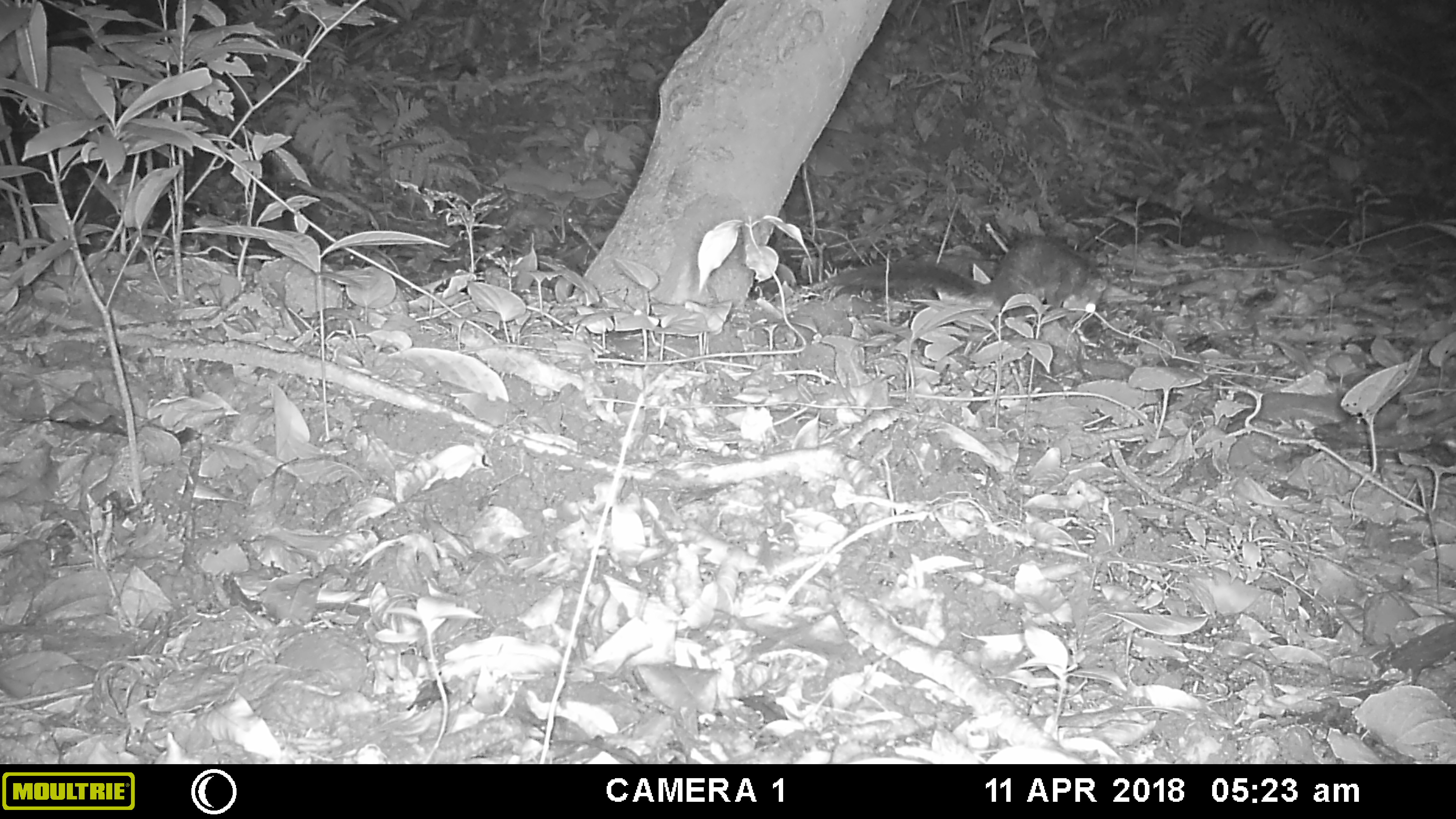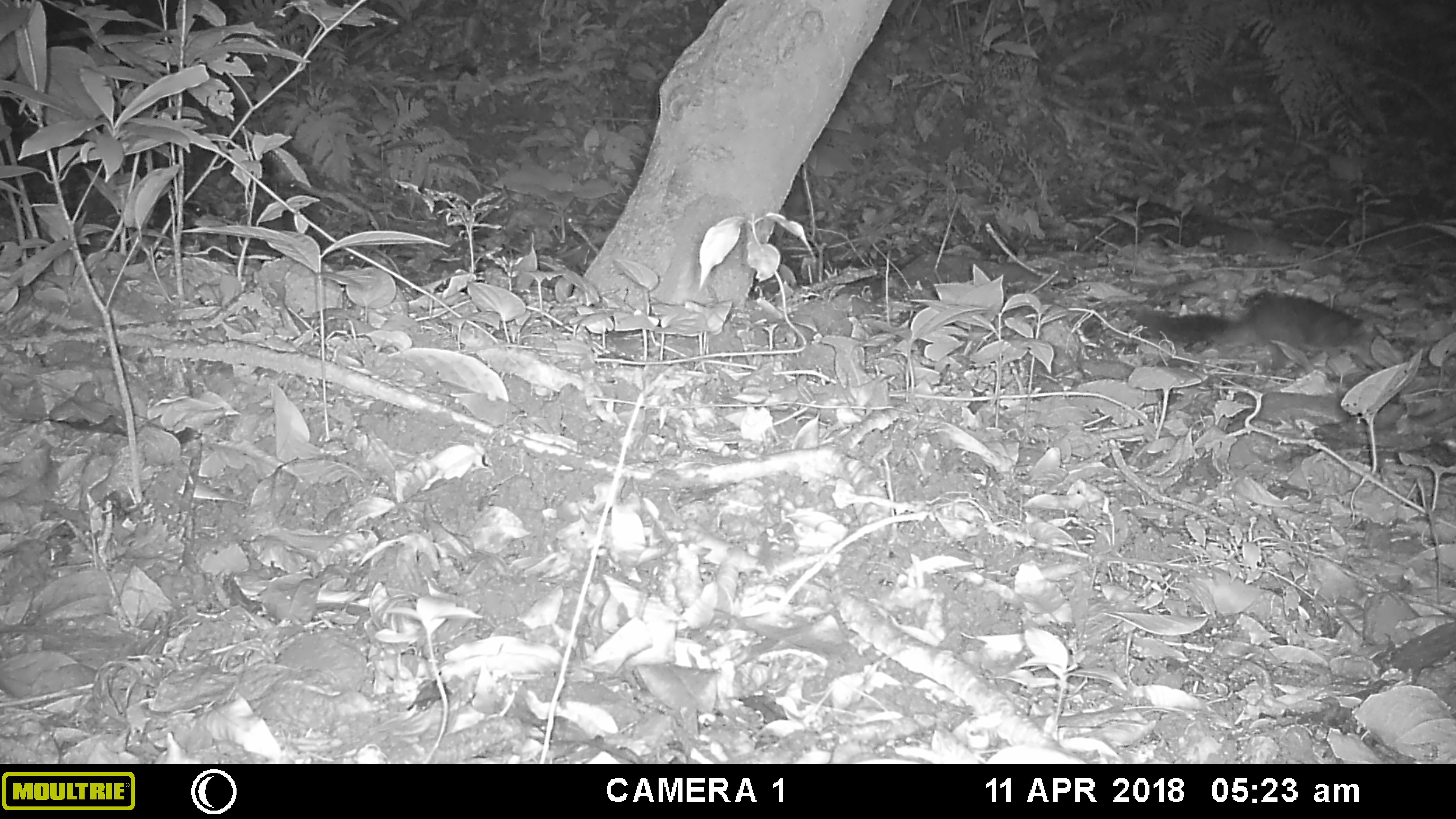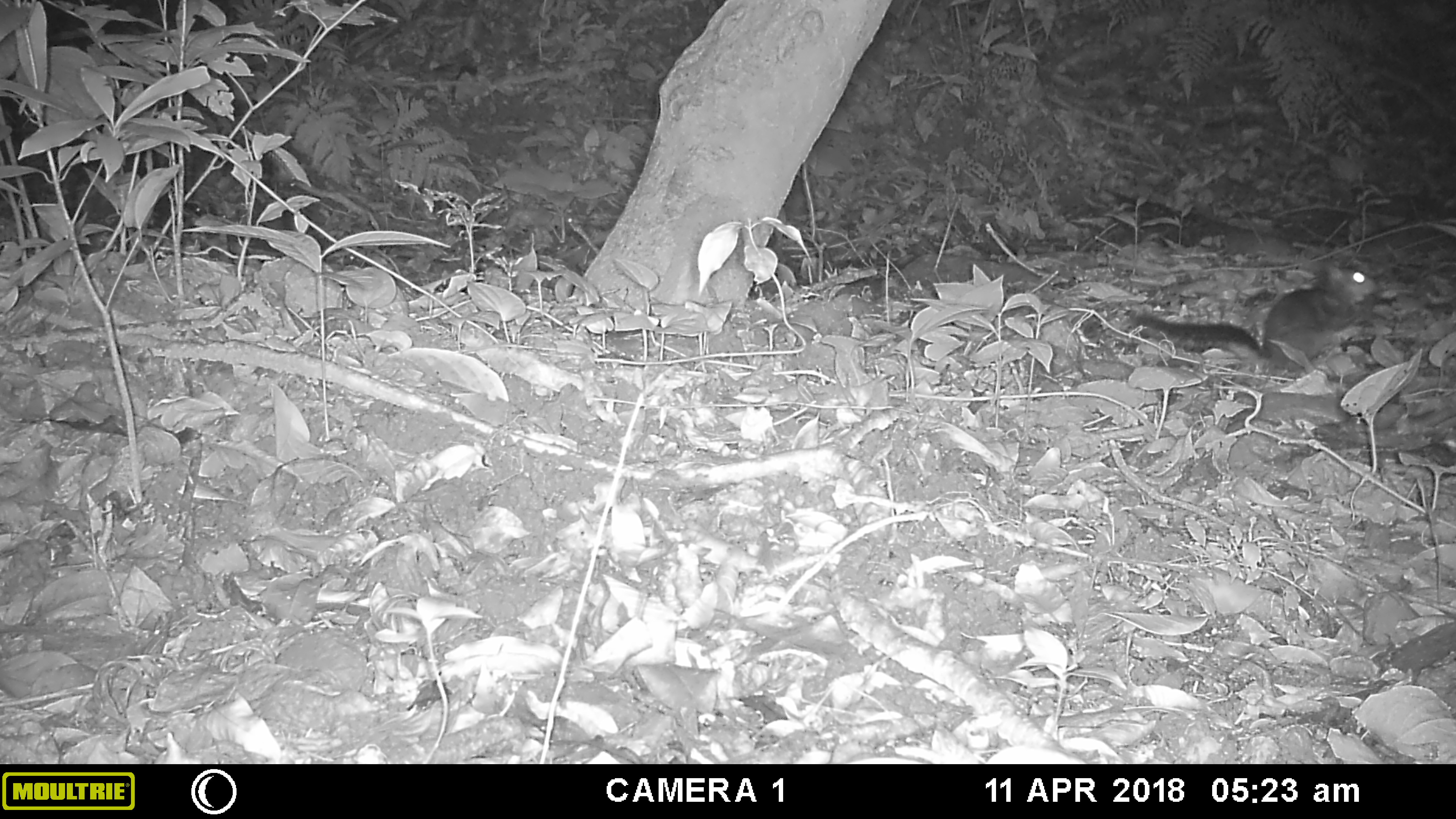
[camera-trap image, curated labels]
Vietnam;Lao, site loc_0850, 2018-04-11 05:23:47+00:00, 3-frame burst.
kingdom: Animalia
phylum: Chordata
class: Mammalia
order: Rodentia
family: Sciuridae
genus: Dremomys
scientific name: Dremomys rufigenis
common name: red-cheeked squirrel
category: red cheeked squirrel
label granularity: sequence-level